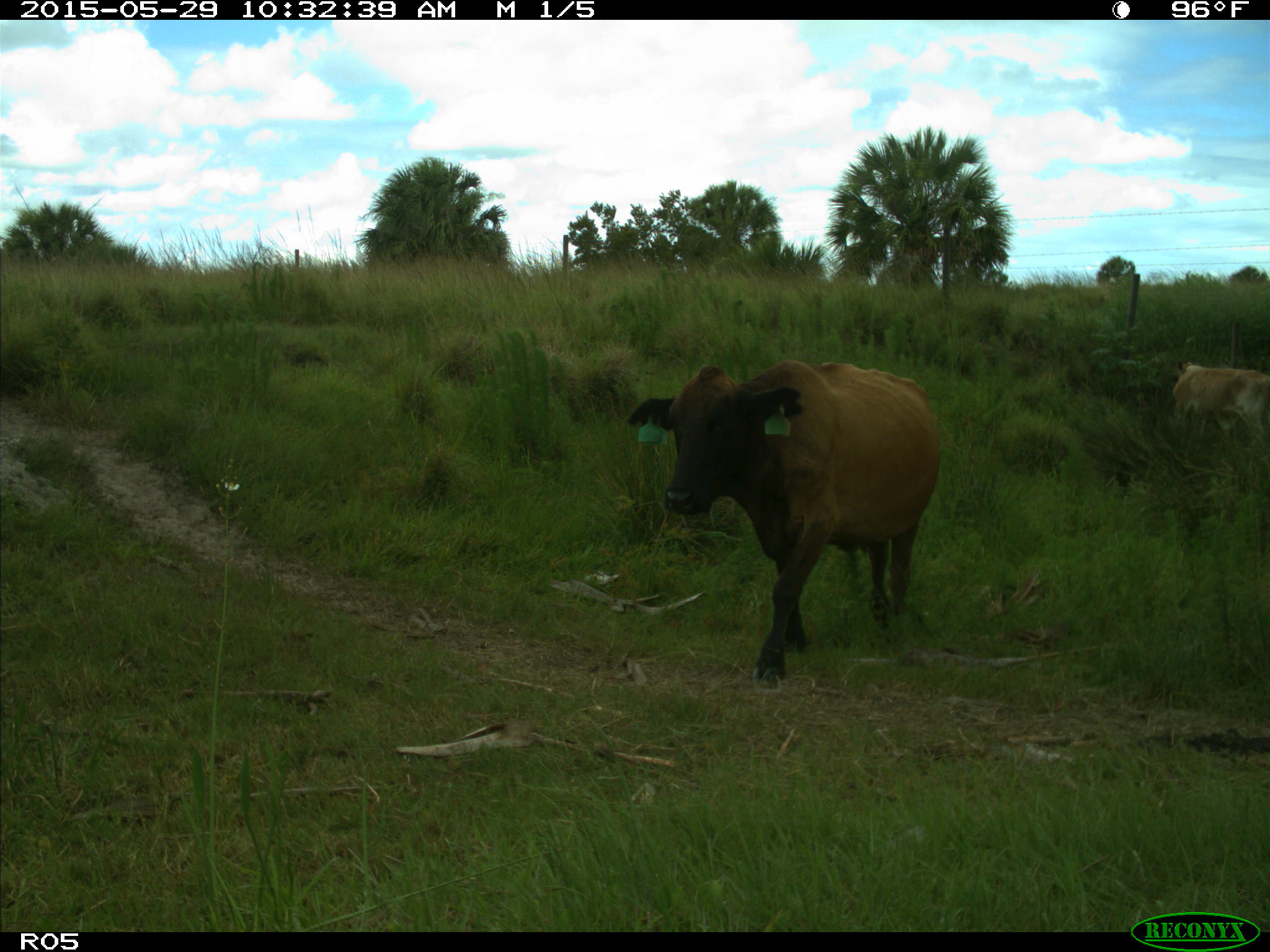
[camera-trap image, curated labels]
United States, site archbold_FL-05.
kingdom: Animalia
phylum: Chordata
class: Mammalia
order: Artiodactyla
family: Bovidae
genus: Bos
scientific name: Bos taurus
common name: domestic cow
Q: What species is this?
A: Bos taurus (domestic cow).